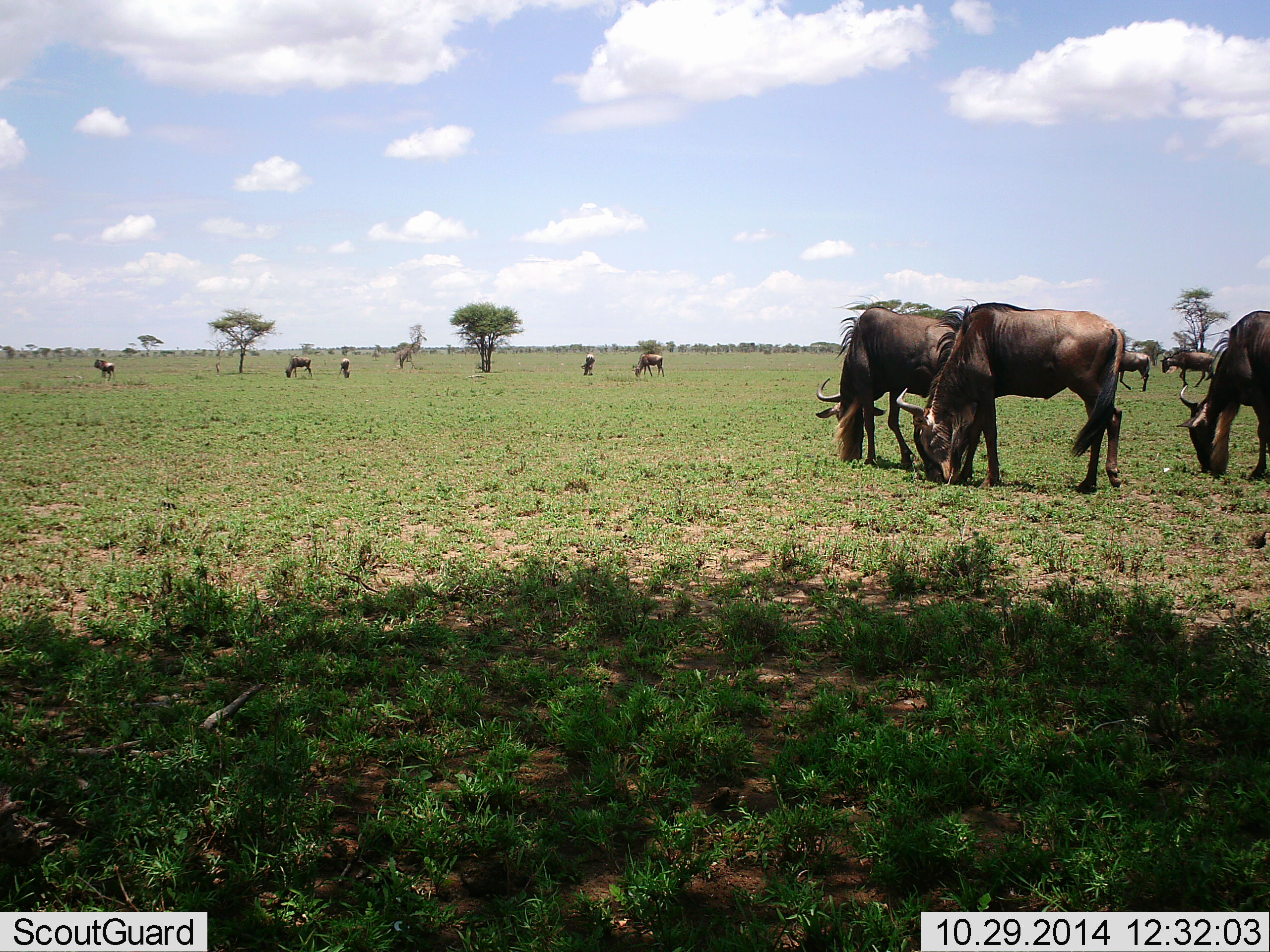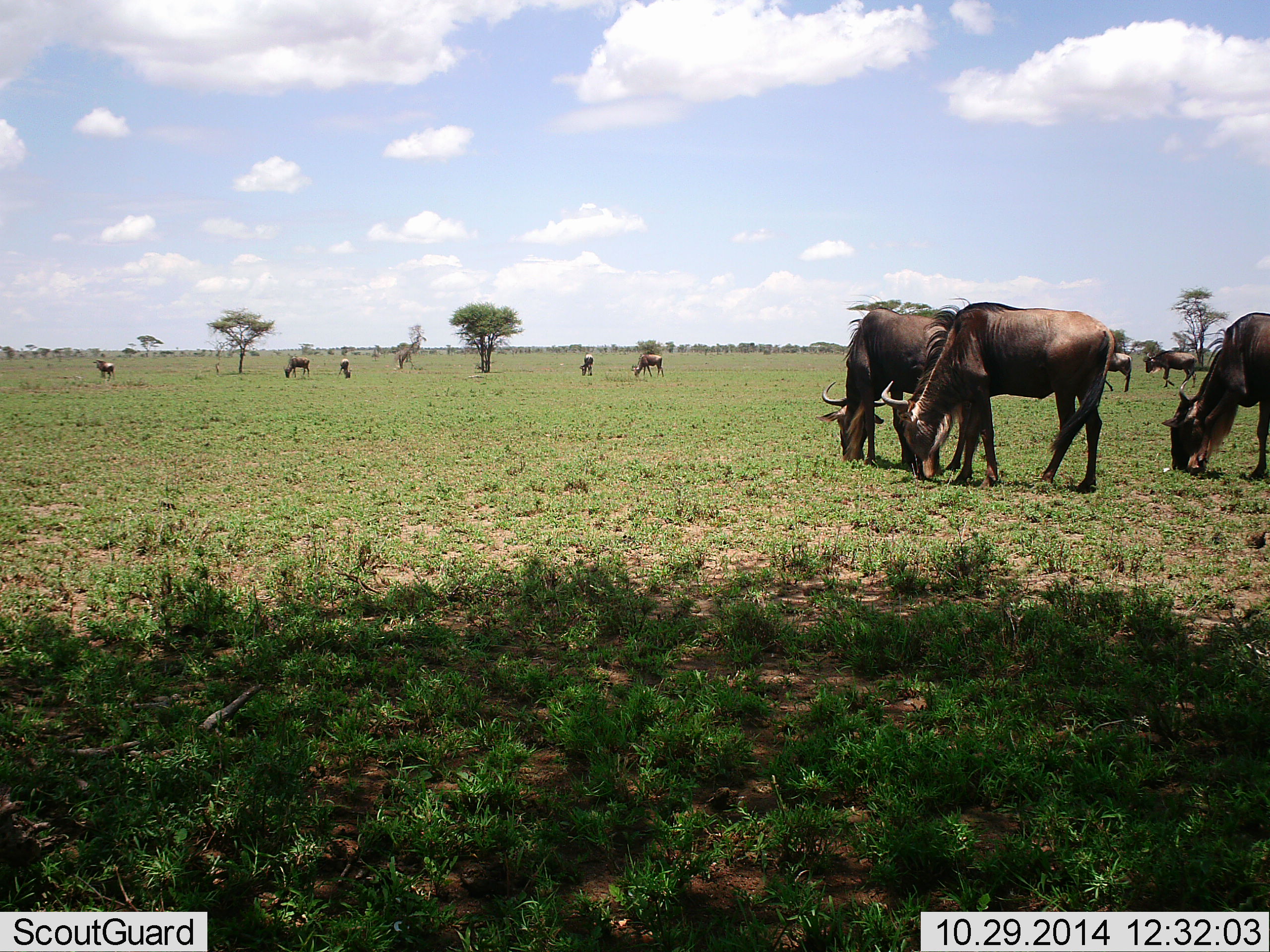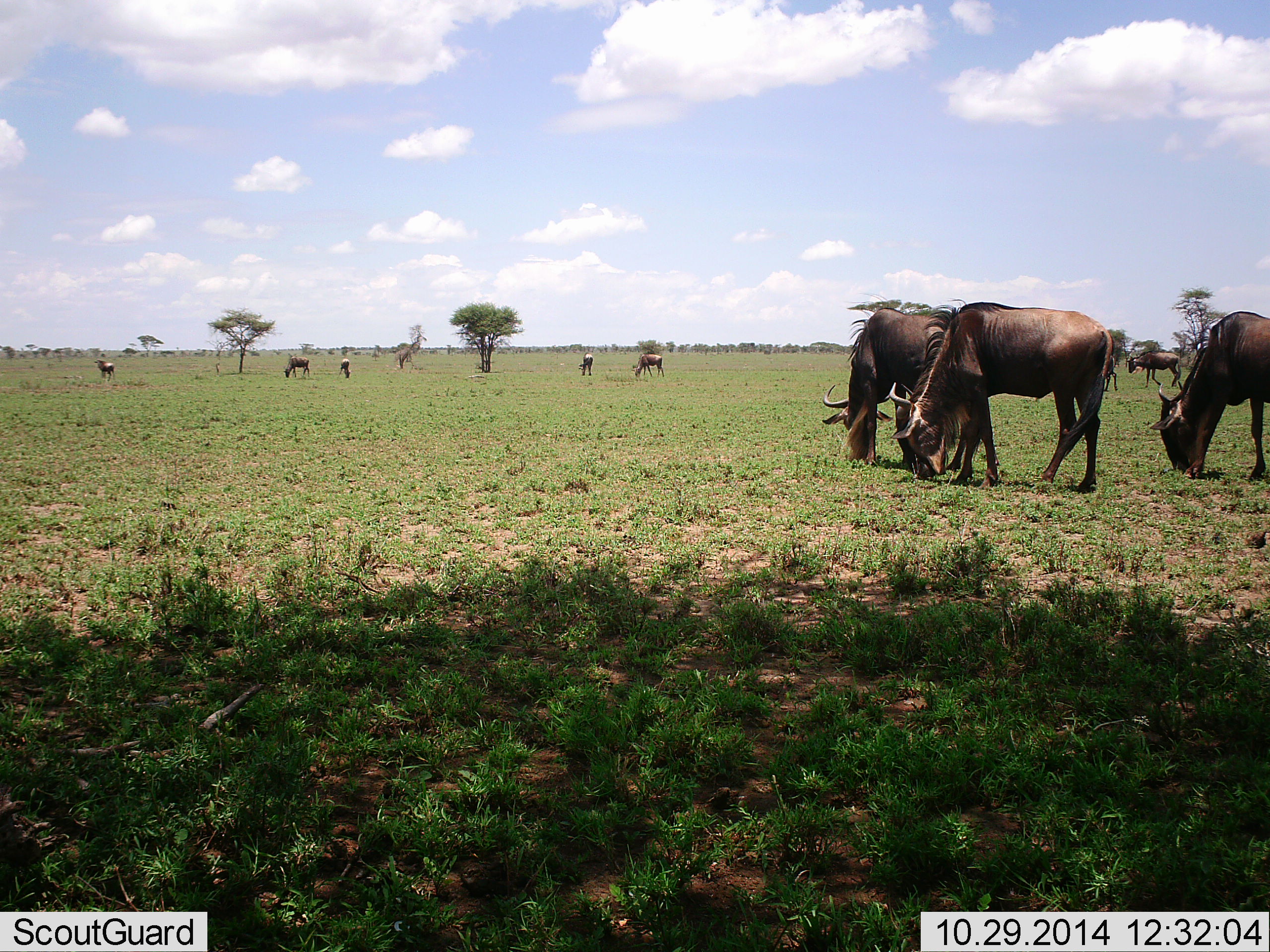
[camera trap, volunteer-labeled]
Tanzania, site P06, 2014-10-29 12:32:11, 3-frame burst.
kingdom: Animalia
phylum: Chordata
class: Mammalia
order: Artiodactyla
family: Bovidae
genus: Connochaetes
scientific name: Connochaetes taurinus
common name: blue wildebeest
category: wildebeest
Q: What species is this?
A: Wildebeest (blue wildebeest) (Connochaetes taurinus).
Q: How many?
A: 10.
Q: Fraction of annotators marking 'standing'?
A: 40%.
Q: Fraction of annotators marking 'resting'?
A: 10%.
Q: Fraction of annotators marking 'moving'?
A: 40%.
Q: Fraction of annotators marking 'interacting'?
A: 0%.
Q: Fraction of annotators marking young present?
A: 0%.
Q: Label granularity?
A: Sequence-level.